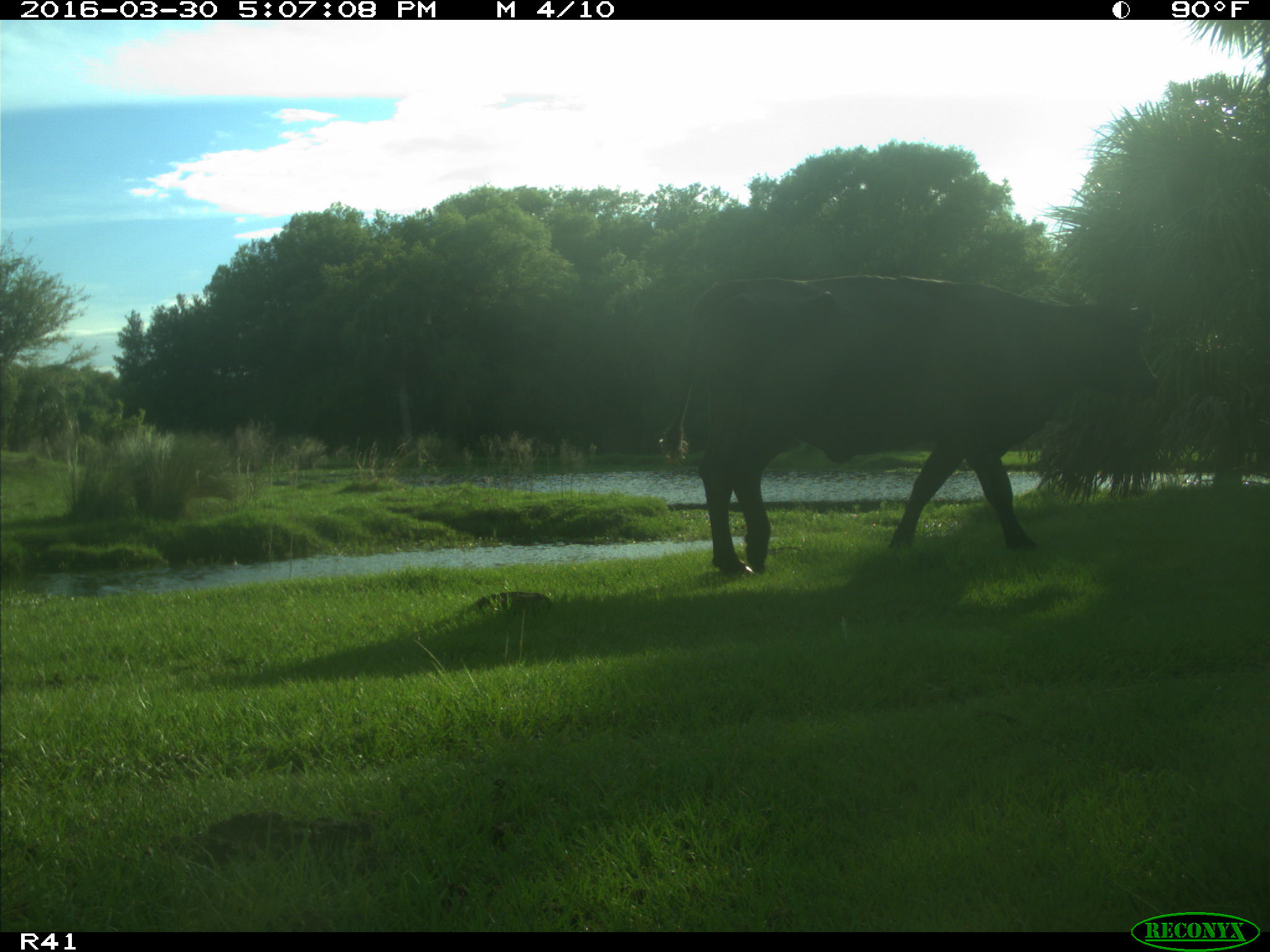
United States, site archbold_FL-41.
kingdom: Animalia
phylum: Chordata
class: Mammalia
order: Artiodactyla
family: Bovidae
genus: Bos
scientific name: Bos taurus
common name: domestic cow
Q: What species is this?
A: Bos taurus (domestic cow).